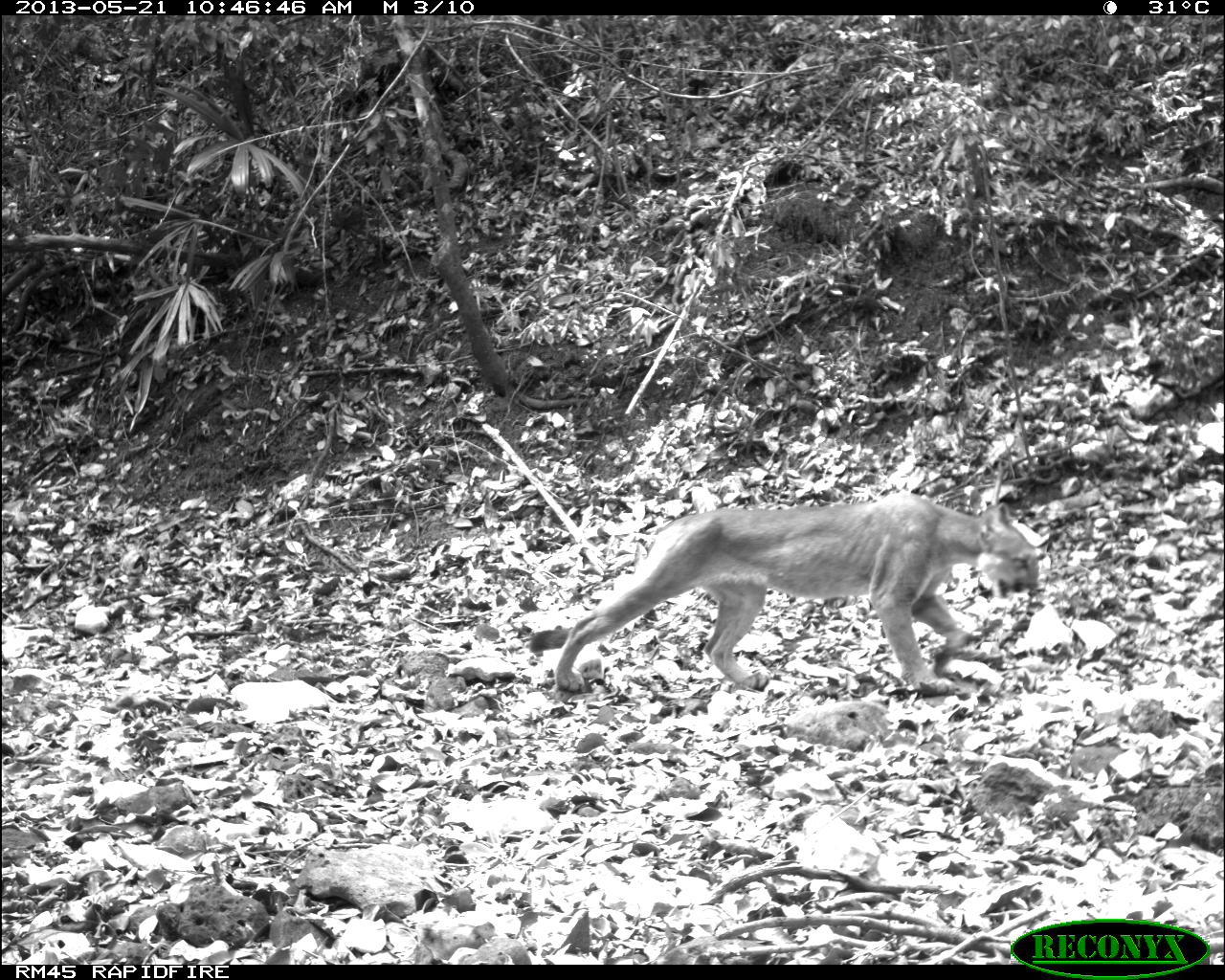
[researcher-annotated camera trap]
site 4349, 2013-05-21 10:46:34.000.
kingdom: Animalia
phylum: Chordata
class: Mammalia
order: Carnivora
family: Felidae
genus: Puma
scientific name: Puma concolor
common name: mountain lion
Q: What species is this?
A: Puma concolor (mountain lion).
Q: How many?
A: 1.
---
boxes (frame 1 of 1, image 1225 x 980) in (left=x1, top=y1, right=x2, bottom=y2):
puma concolor: (left=553, top=494, right=1039, bottom=691)